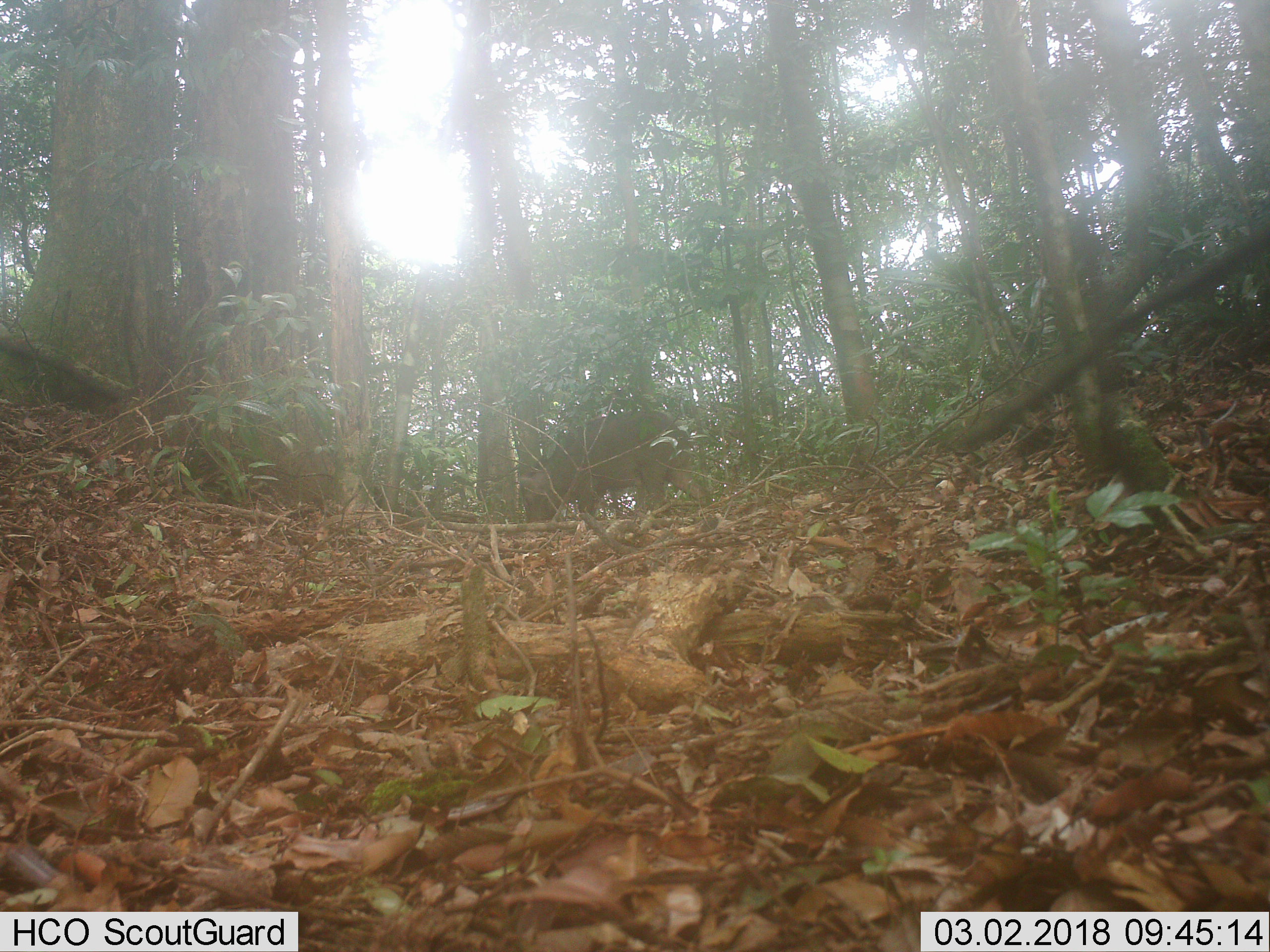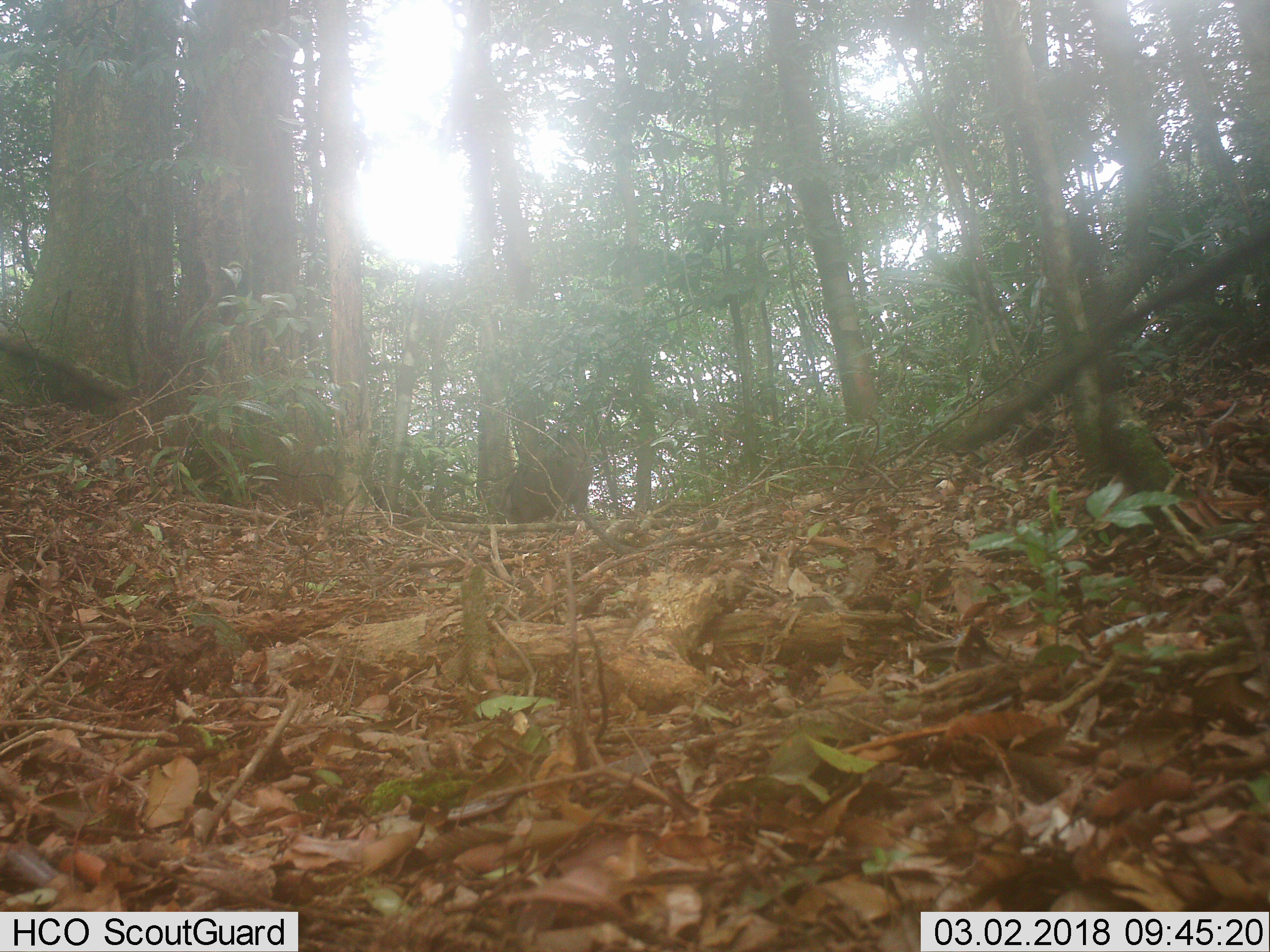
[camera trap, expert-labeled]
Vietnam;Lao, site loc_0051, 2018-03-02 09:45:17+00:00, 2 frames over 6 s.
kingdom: Animalia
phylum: Chordata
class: Mammalia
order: Artiodactyla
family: Suidae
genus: Sus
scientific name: Sus scrofa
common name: eurasian wild pig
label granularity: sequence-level